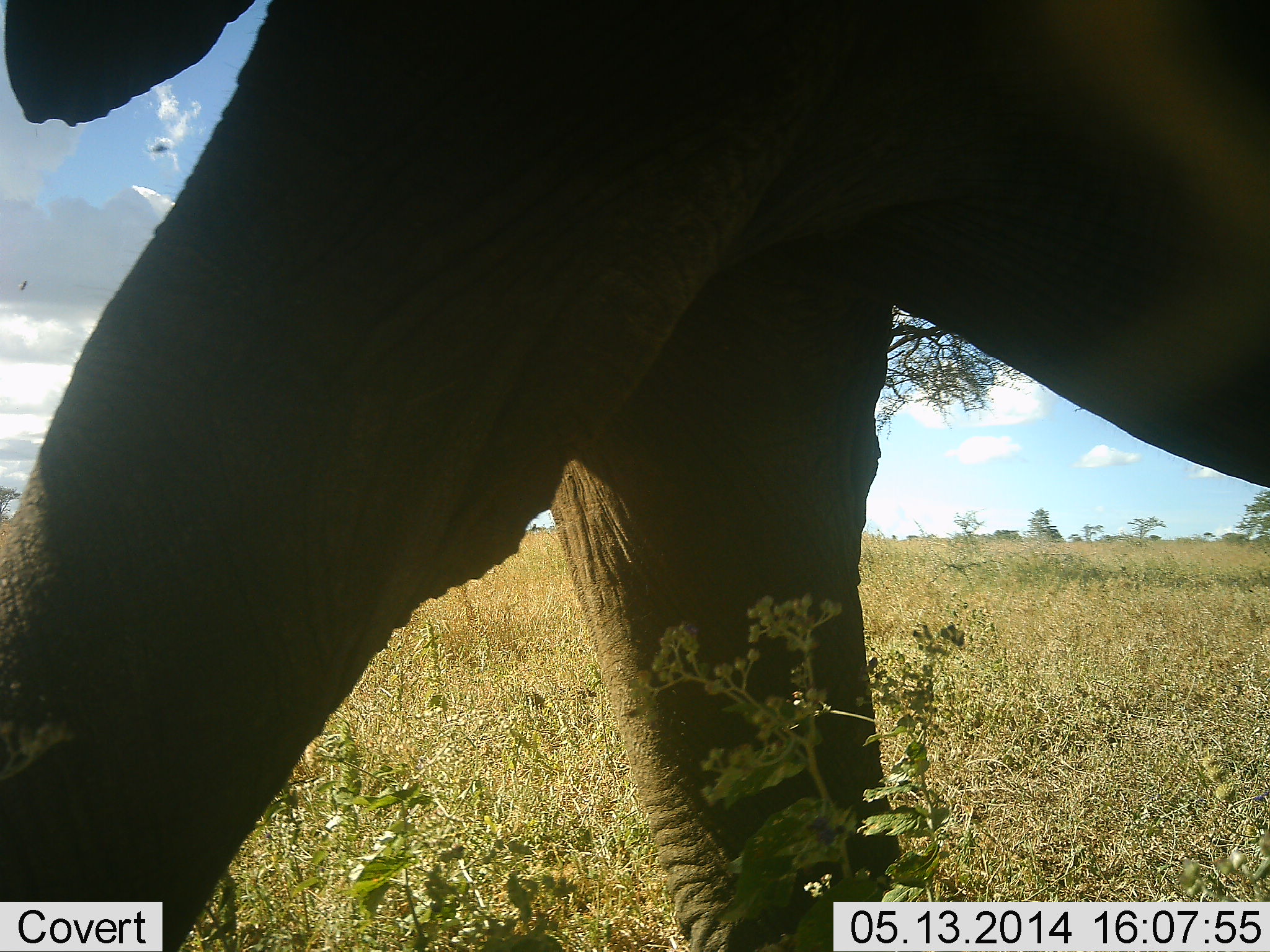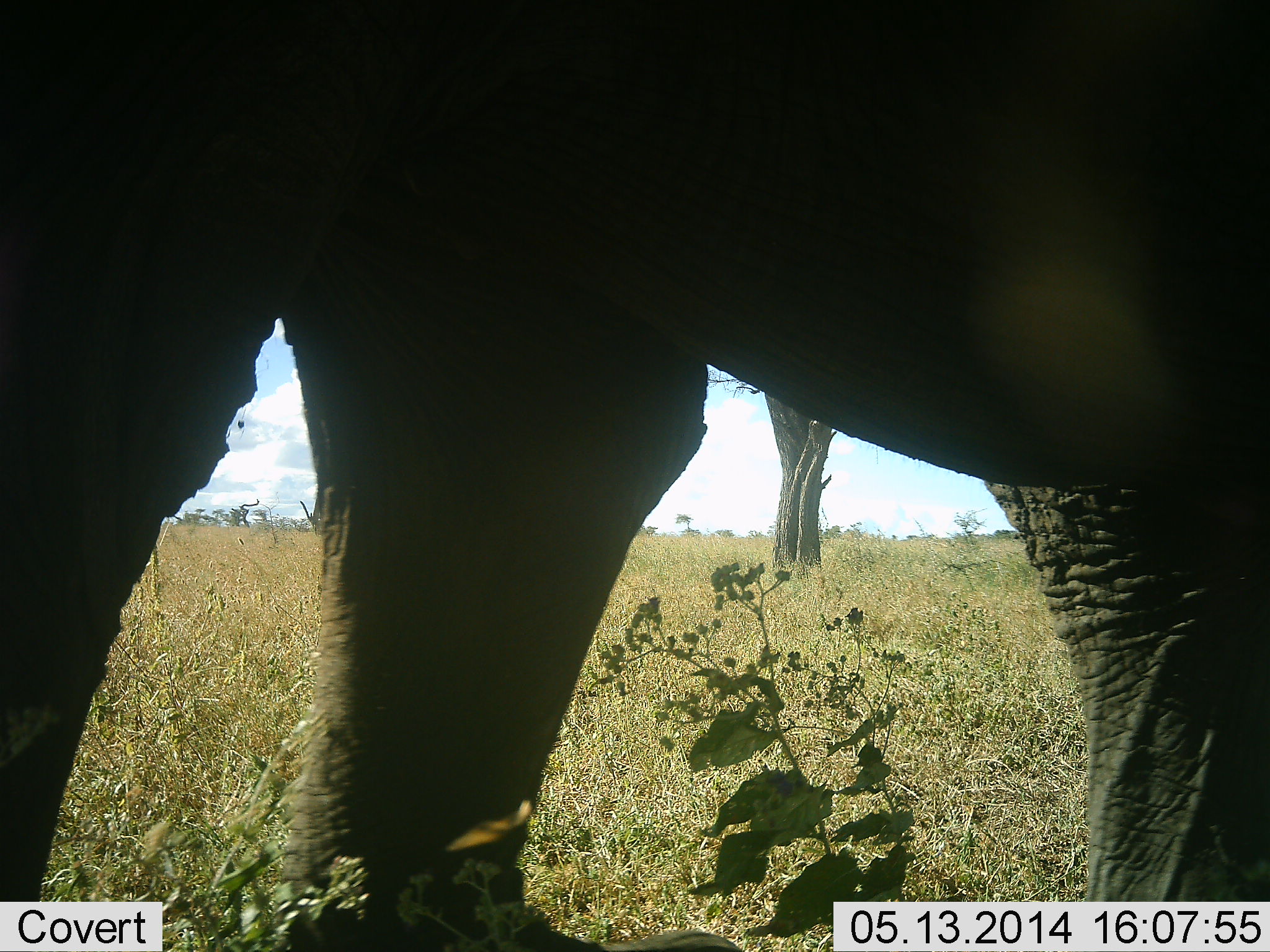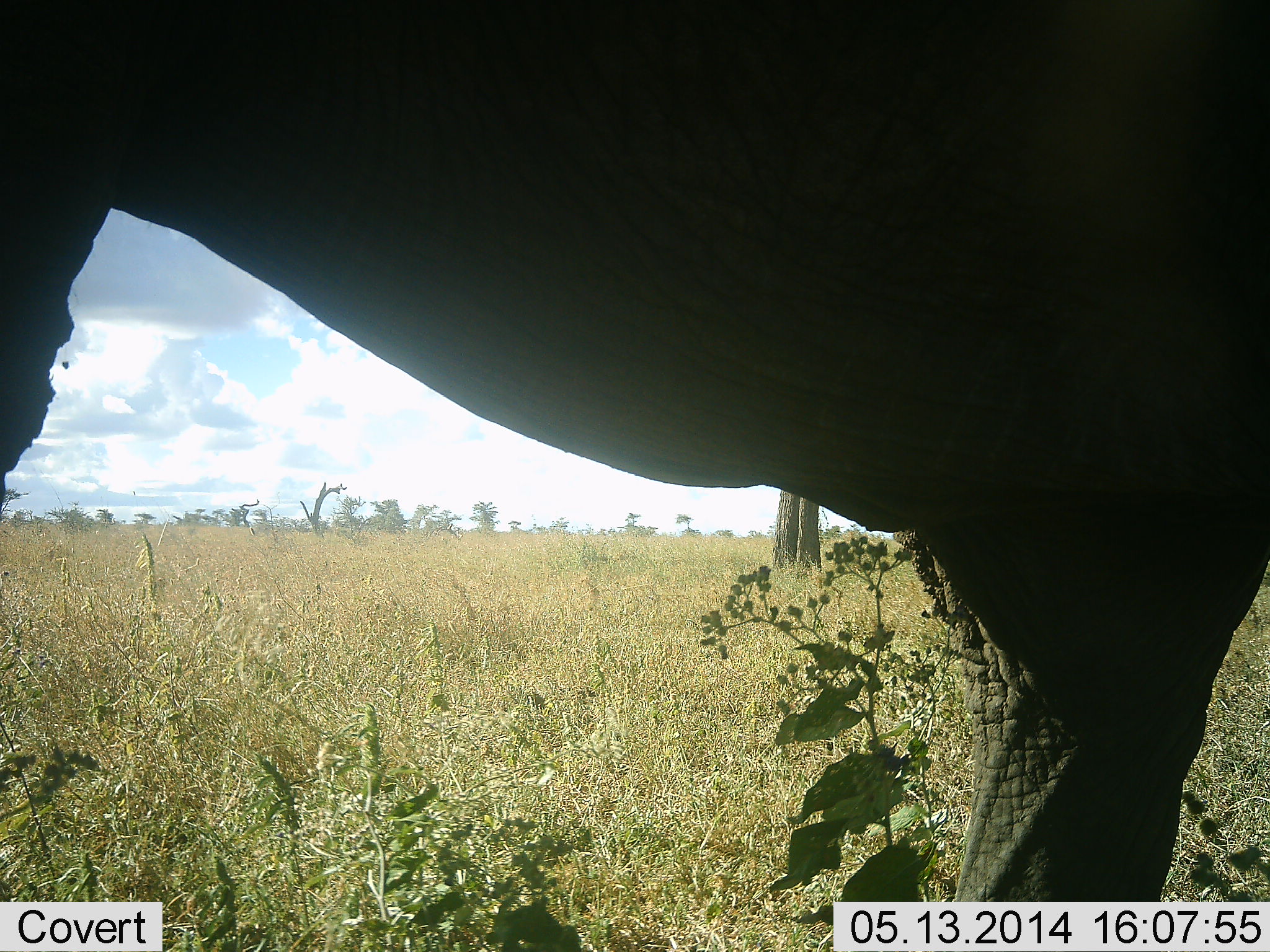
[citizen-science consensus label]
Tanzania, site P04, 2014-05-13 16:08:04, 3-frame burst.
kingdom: Animalia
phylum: Chordata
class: Mammalia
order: Proboscidea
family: Elephantidae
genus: Loxodonta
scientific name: Loxodonta africana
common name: african bush elephant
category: elephant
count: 1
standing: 45%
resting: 0%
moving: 55%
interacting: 0%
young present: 0%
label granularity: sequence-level